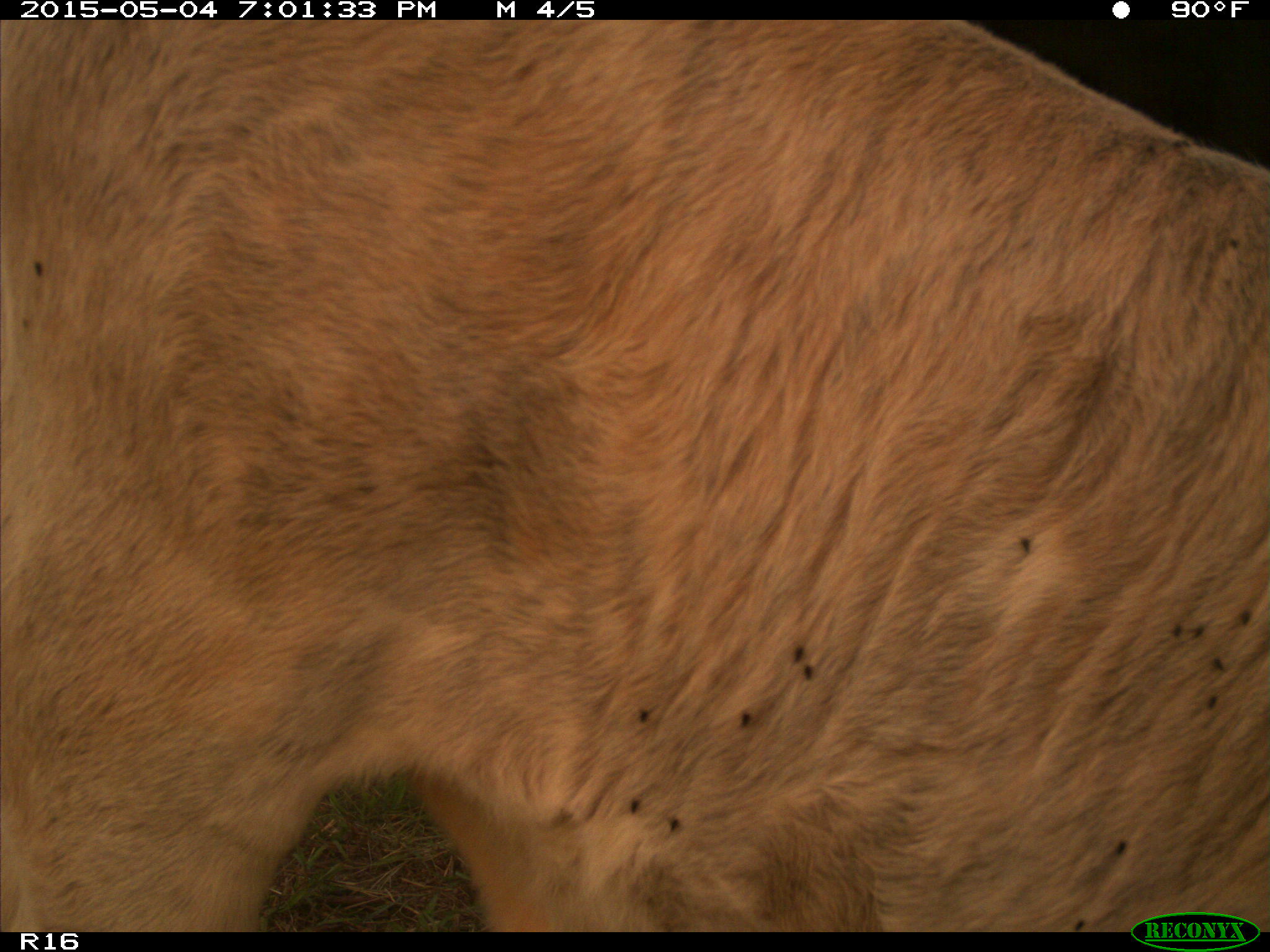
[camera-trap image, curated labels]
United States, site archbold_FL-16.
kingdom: Animalia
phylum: Chordata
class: Mammalia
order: Artiodactyla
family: Bovidae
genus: Bos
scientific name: Bos taurus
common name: domestic cow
Bos taurus (domestic cow).